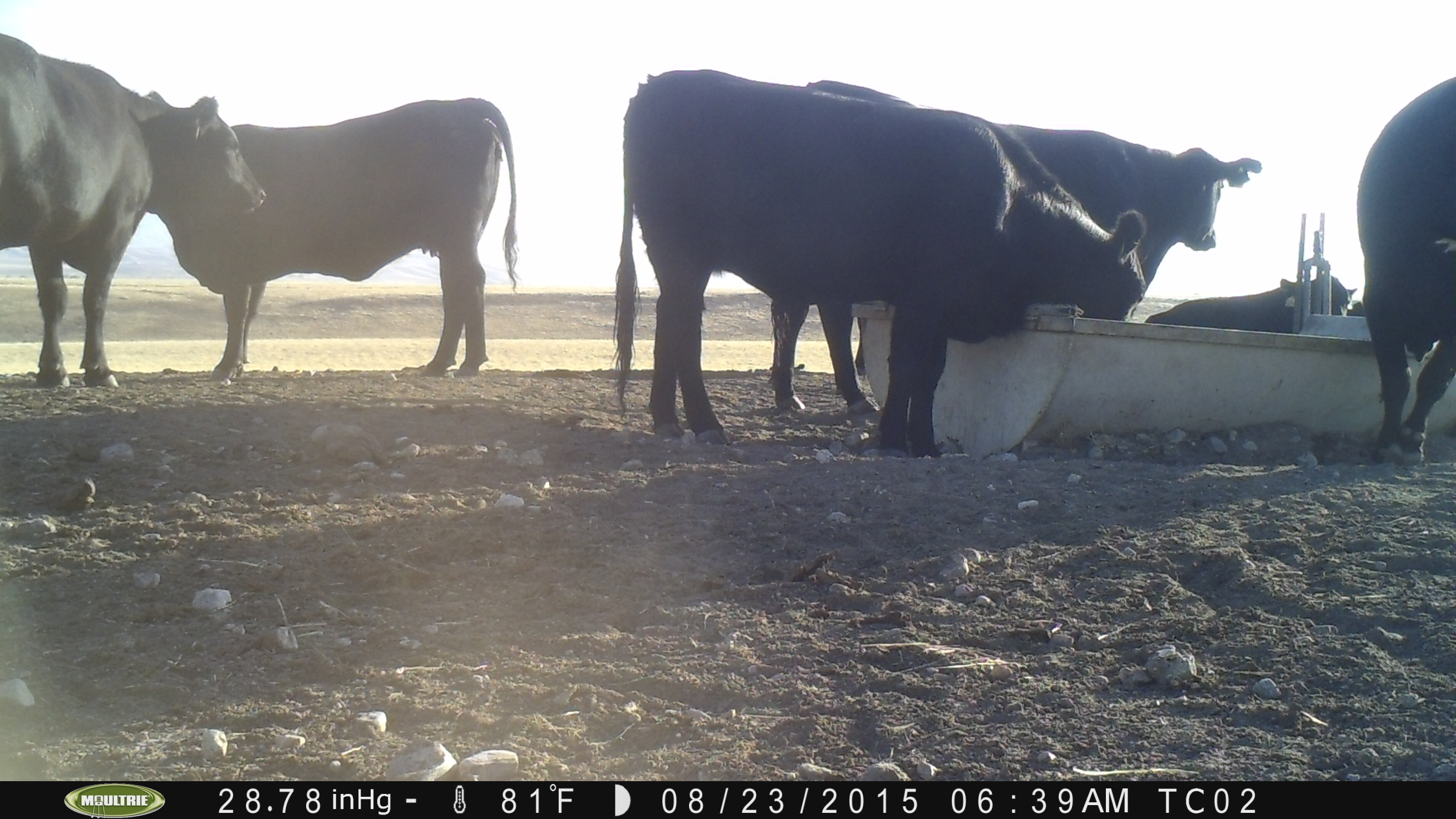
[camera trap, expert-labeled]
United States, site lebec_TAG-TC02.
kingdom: Animalia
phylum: Chordata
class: Mammalia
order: Artiodactyla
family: Bovidae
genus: Bos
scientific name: Bos taurus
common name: domestic cow